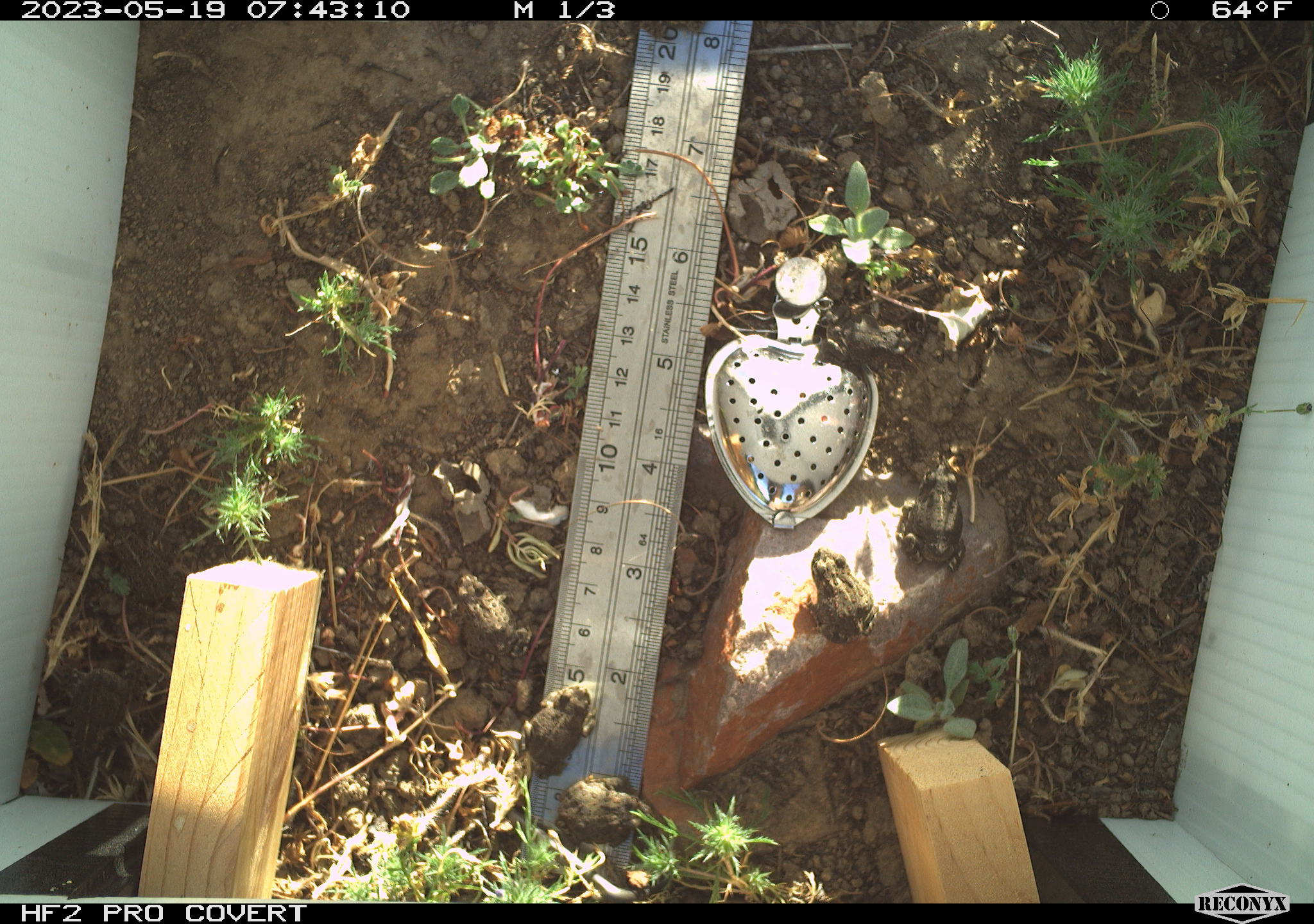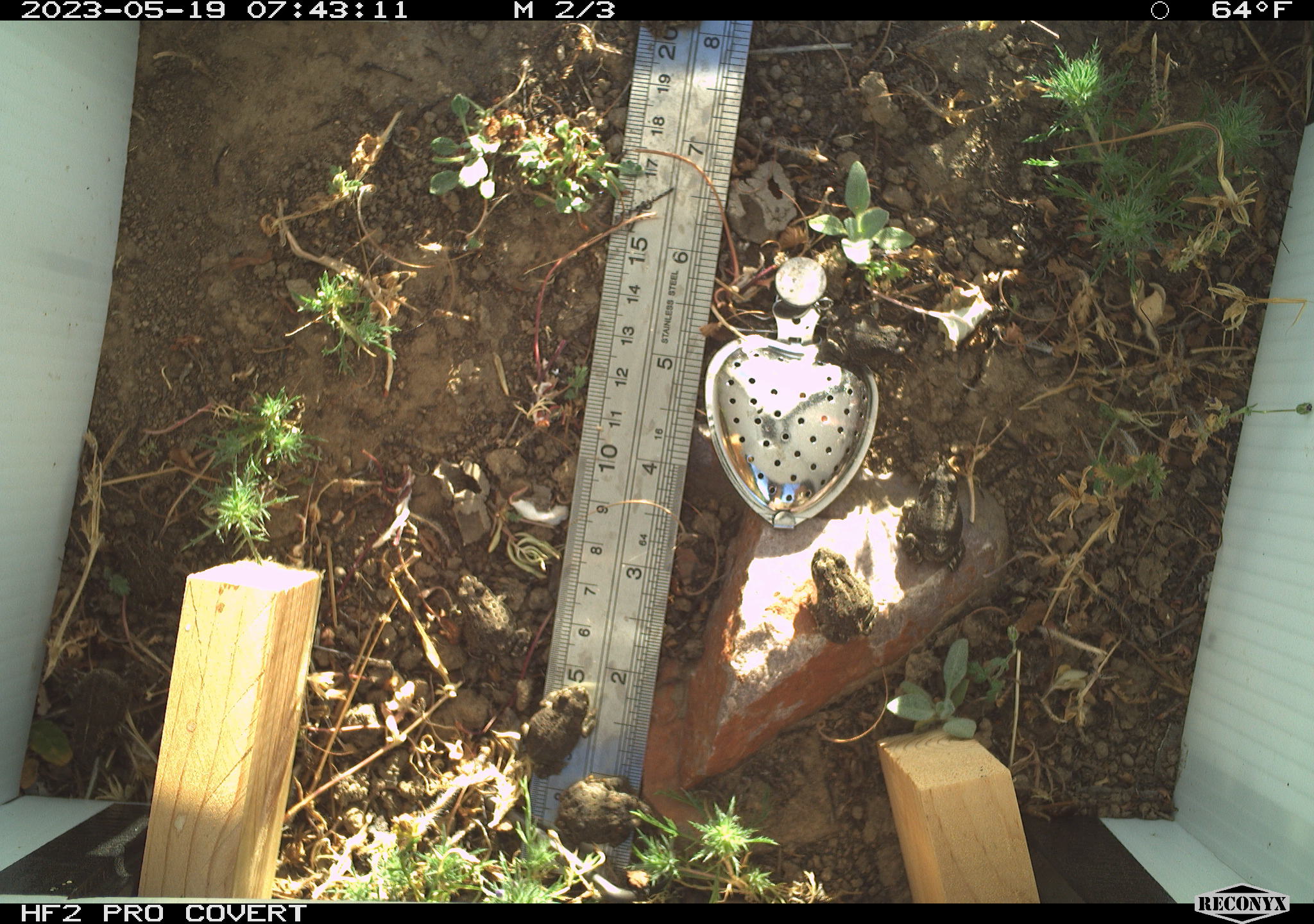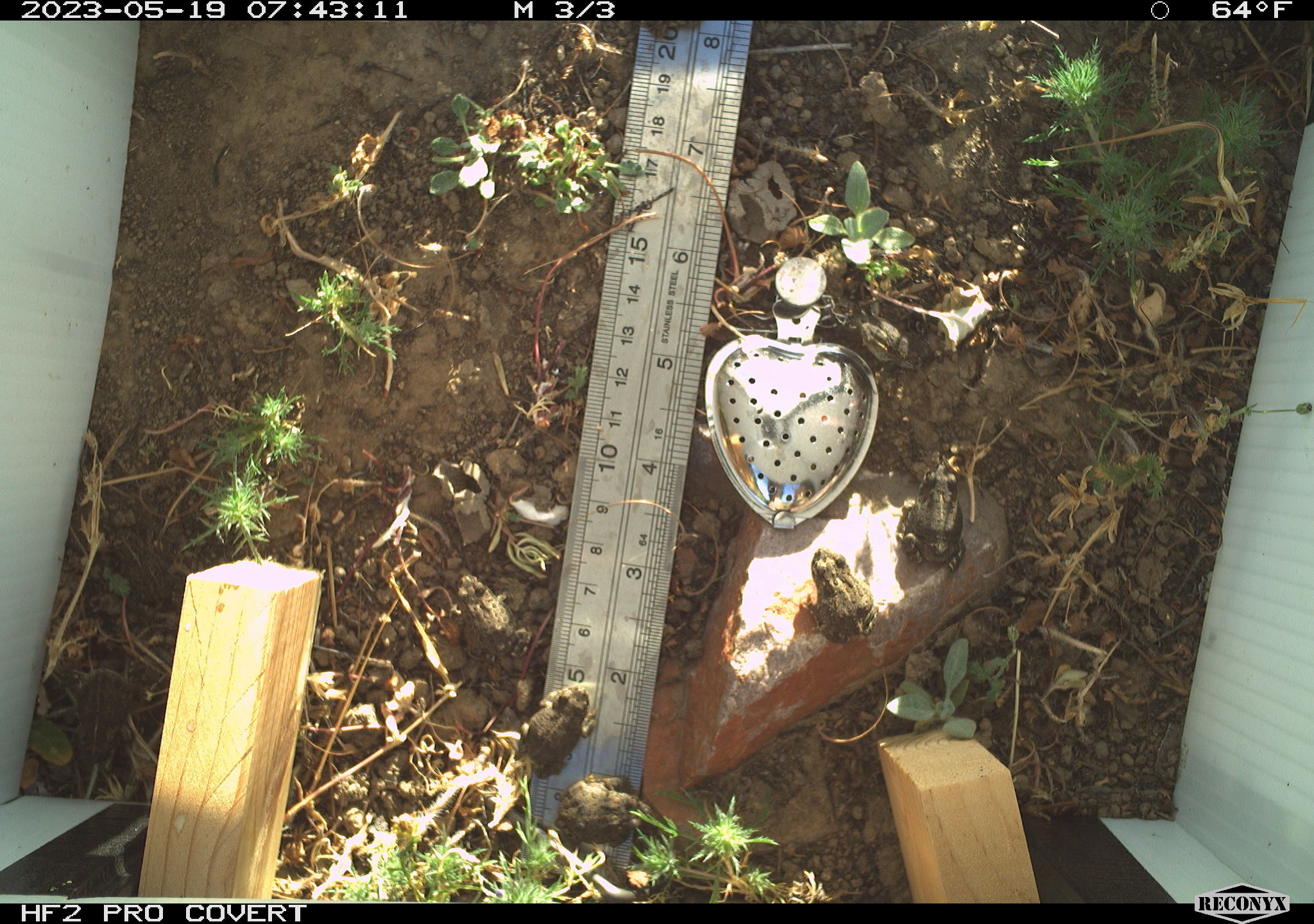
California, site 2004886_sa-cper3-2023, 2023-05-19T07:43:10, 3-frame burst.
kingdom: Animalia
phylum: Chordata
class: Amphibia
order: Anura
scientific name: Anura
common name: frogs